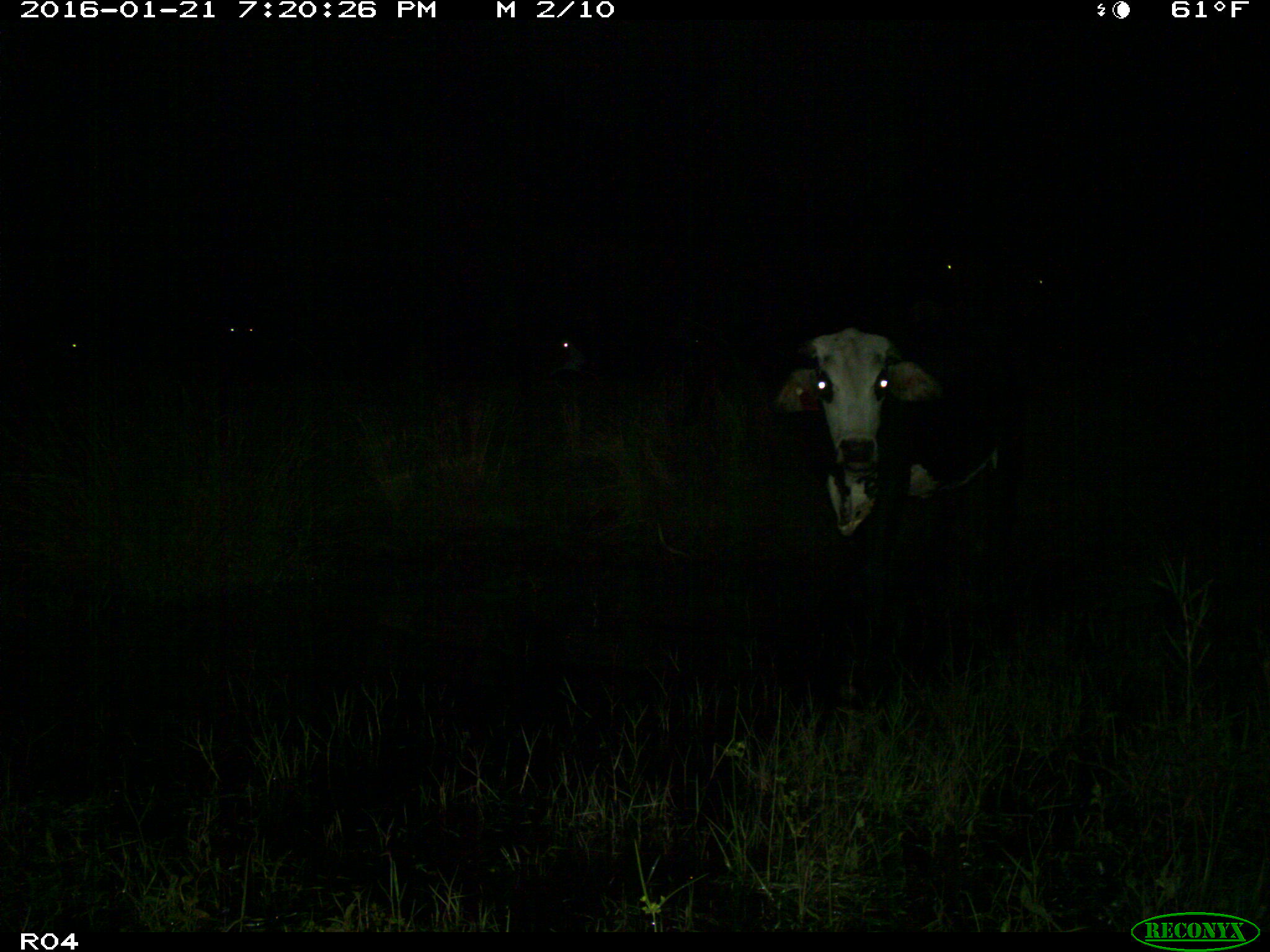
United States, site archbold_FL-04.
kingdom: Animalia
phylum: Chordata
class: Mammalia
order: Artiodactyla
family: Bovidae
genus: Bos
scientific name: Bos taurus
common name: domestic cow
Bos taurus (domestic cow).